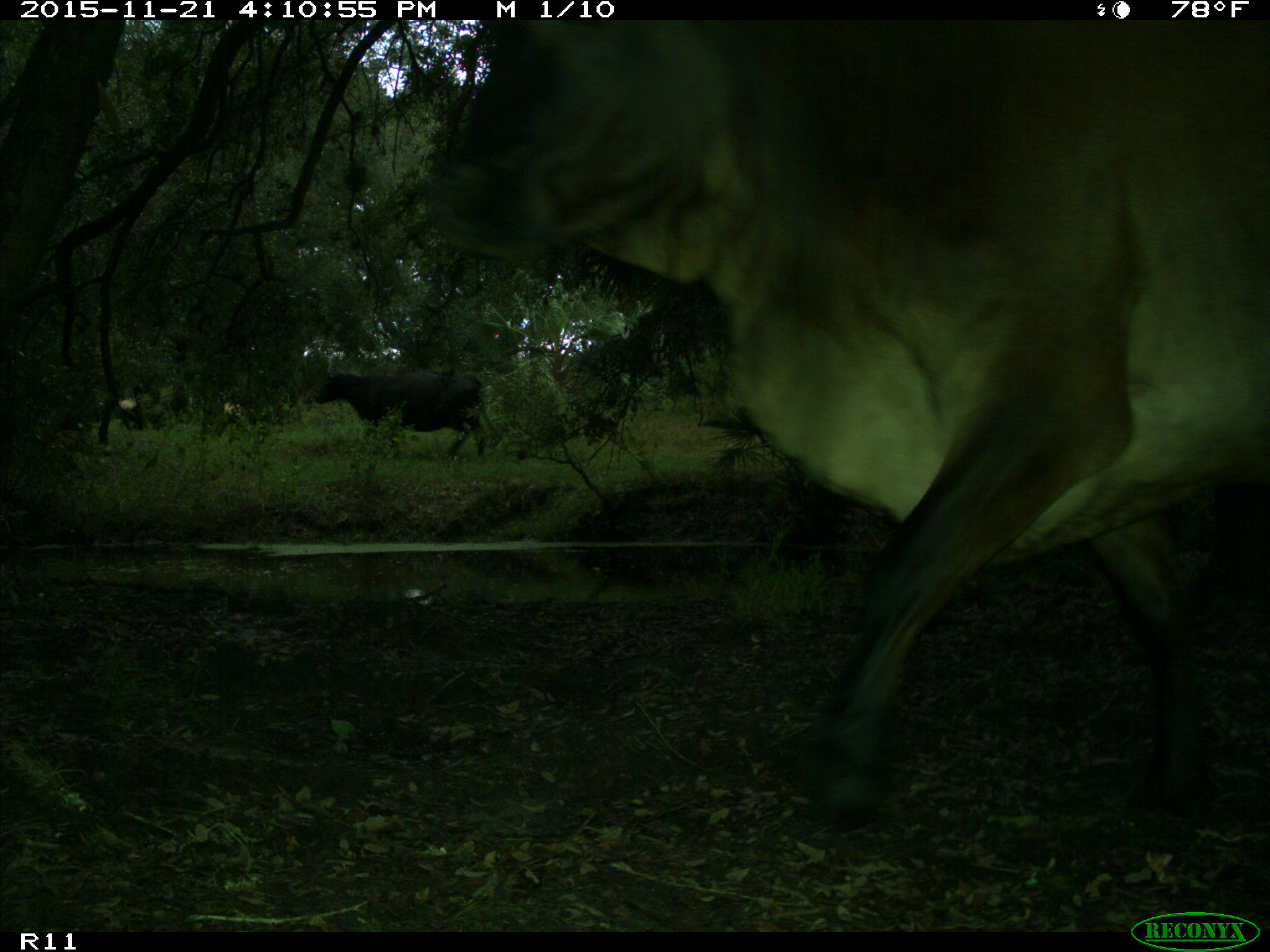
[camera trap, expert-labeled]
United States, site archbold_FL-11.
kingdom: Animalia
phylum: Chordata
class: Mammalia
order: Artiodactyla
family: Bovidae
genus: Bos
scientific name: Bos taurus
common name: domestic cow